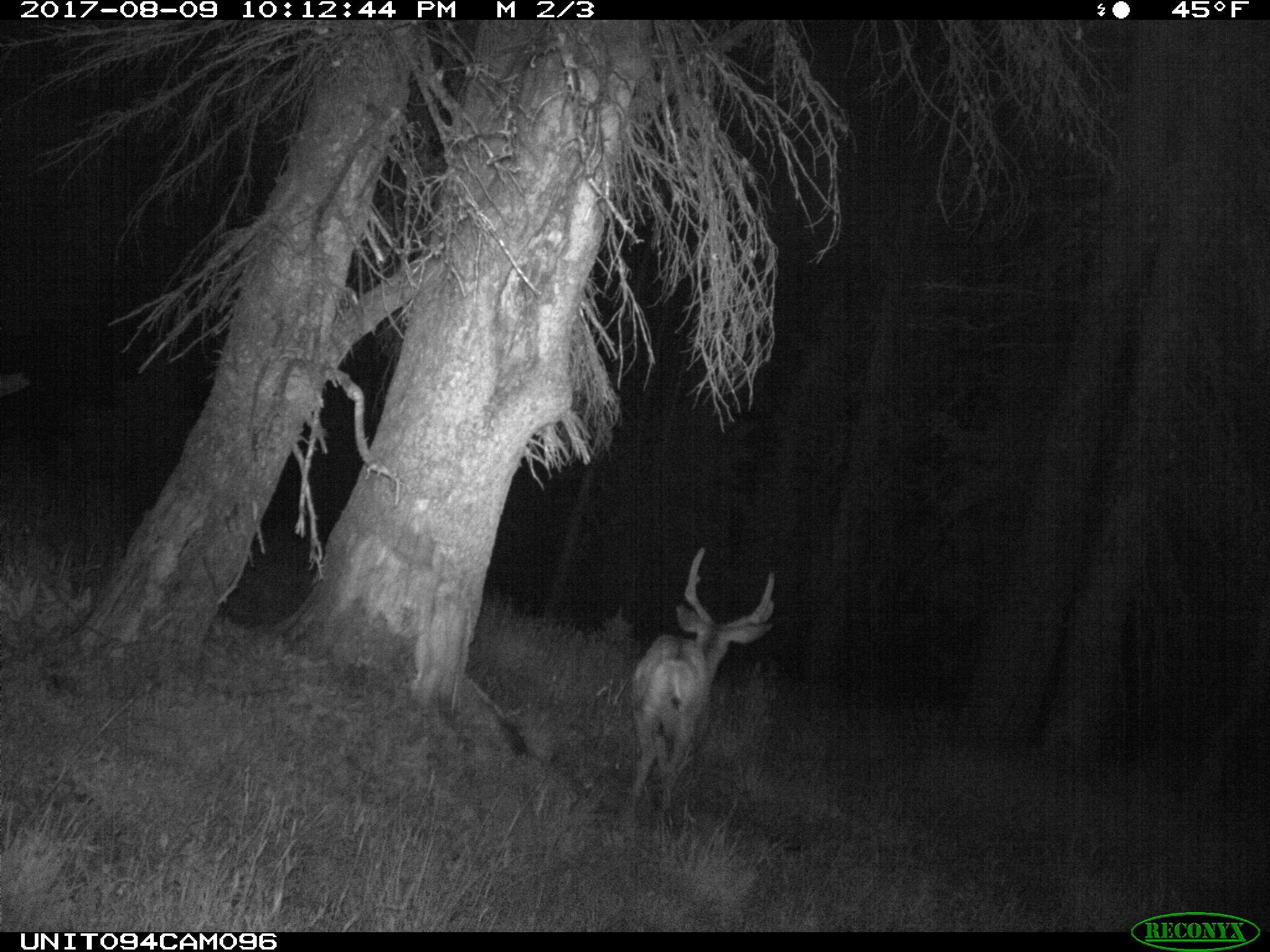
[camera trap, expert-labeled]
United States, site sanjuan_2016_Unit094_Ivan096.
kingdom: Animalia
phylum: Chordata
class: Mammalia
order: Artiodactyla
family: Cervidae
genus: Odocoileus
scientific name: Odocoileus hemionus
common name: mule deer